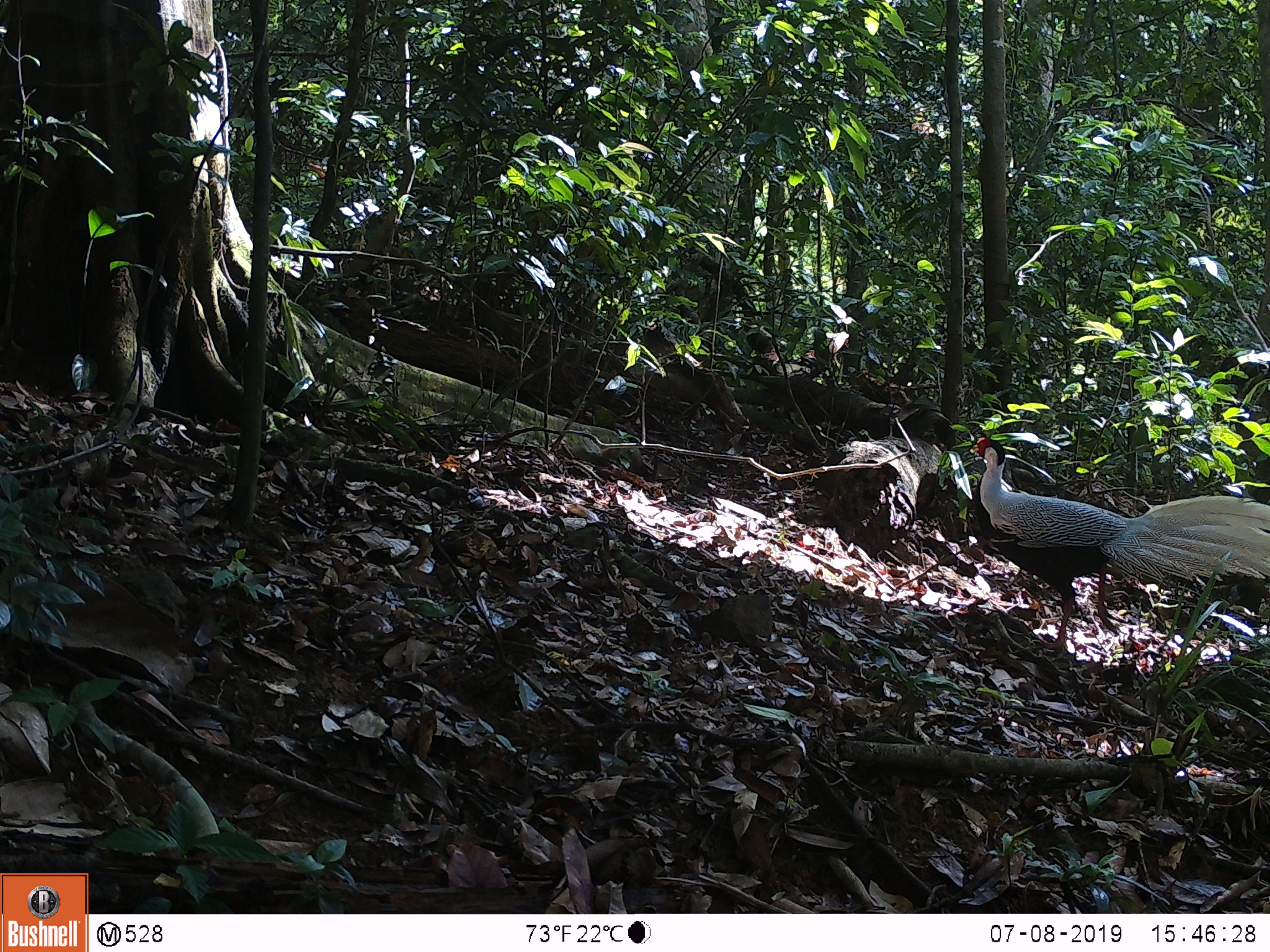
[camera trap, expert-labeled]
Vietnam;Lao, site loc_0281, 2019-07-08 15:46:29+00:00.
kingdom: Animalia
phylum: Chordata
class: Aves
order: Galliformes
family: Phasianidae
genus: Lophura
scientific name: Lophura nycthemera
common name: silver pheasant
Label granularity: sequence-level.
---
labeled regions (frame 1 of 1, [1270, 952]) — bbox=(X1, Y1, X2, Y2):
silver pheasant: bbox=(968, 435, 1268, 651)